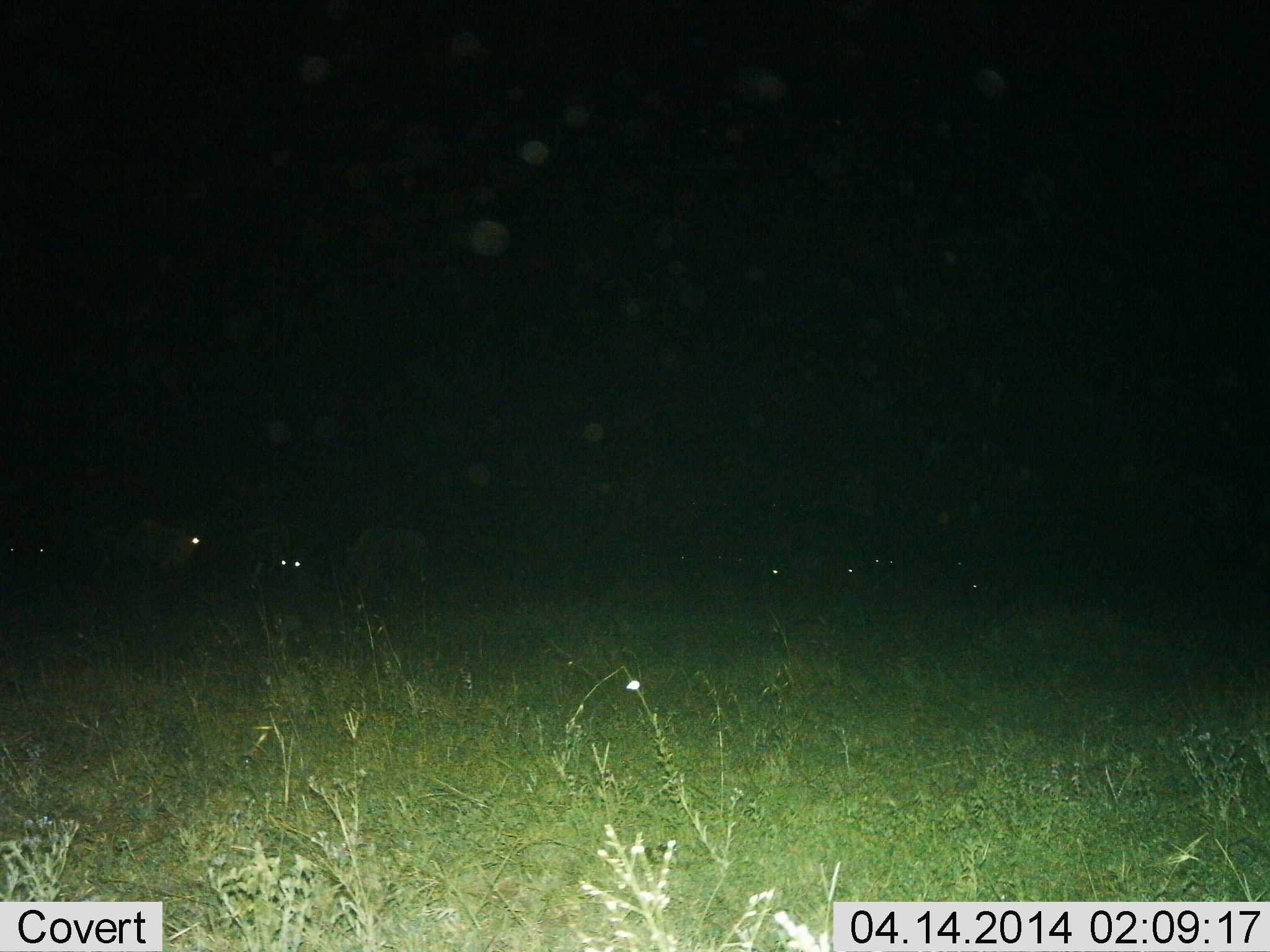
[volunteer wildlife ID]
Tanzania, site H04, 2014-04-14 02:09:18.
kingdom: Animalia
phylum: Chordata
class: Mammalia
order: Artiodactyla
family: Bovidae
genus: Connochaetes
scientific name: Connochaetes taurinus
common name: blue wildebeest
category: wildebeest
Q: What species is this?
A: Wildebeest (blue wildebeest) (Connochaetes taurinus).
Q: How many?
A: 8.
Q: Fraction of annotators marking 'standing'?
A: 80%.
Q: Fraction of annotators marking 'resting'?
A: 30%.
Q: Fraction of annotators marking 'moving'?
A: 10%.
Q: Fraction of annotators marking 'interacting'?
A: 0%.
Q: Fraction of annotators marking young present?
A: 0%.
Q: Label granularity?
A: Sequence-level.